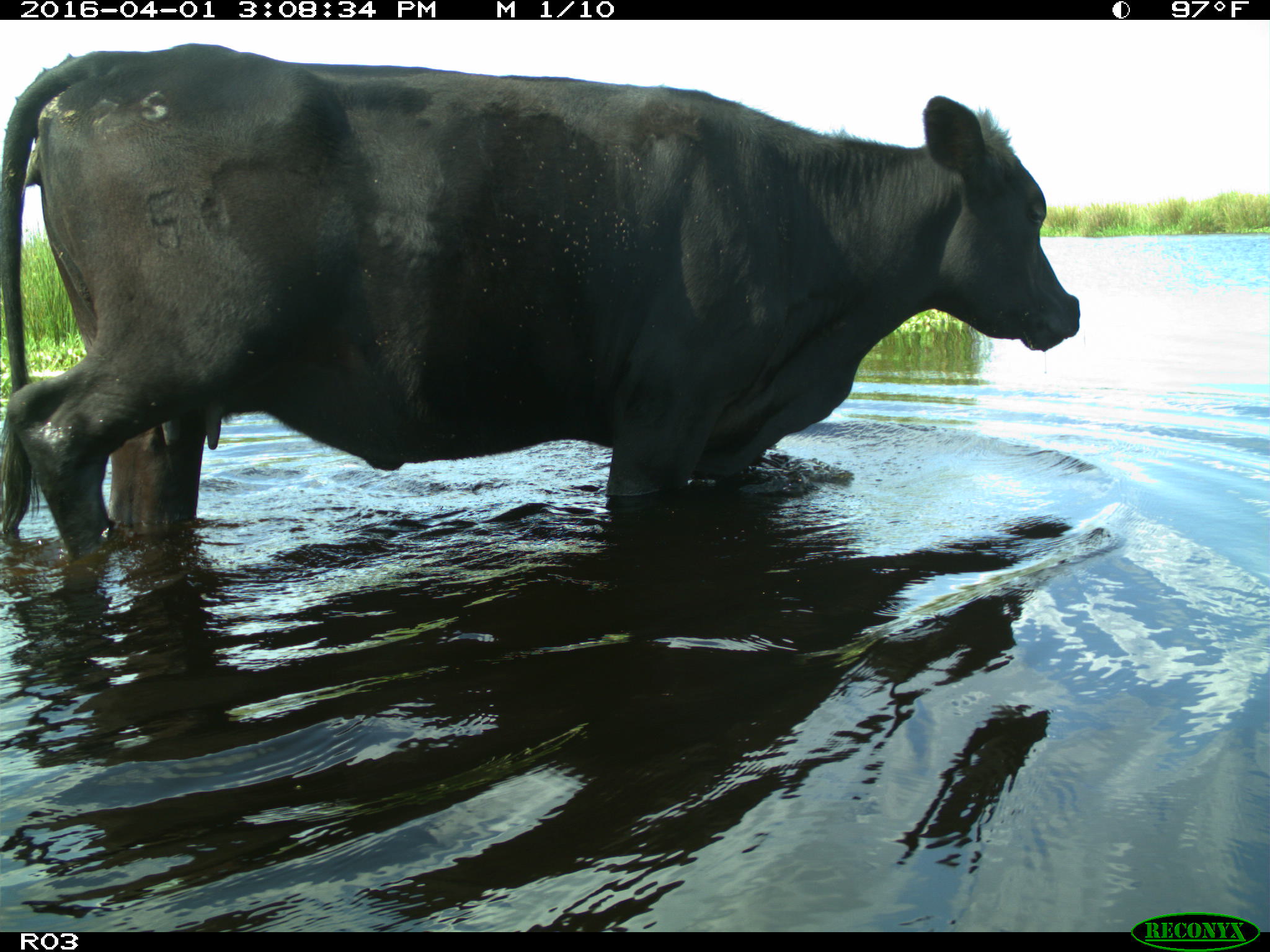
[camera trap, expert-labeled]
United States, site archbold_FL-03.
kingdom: Animalia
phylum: Chordata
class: Mammalia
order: Artiodactyla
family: Bovidae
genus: Bos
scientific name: Bos taurus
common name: domestic cow